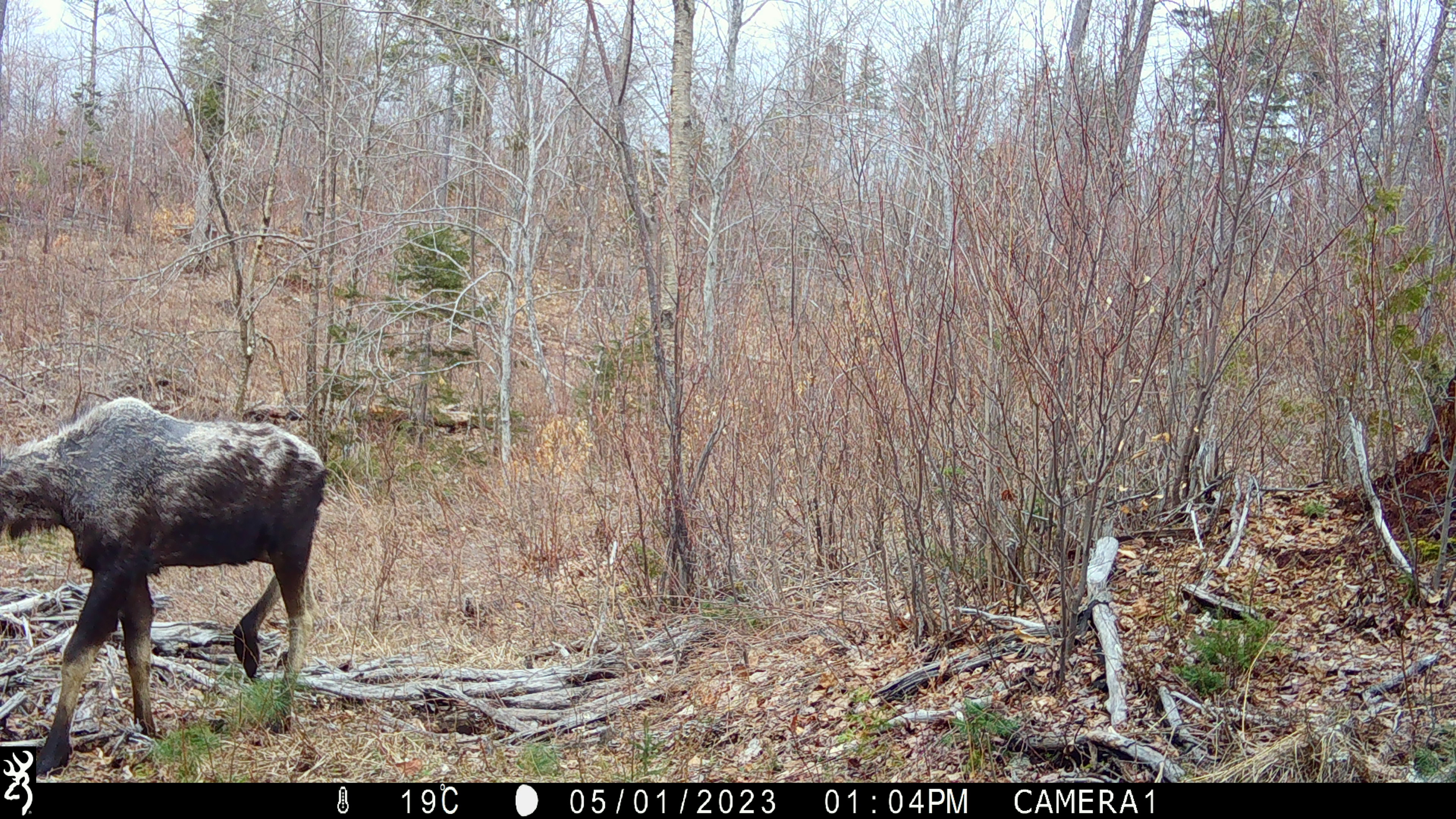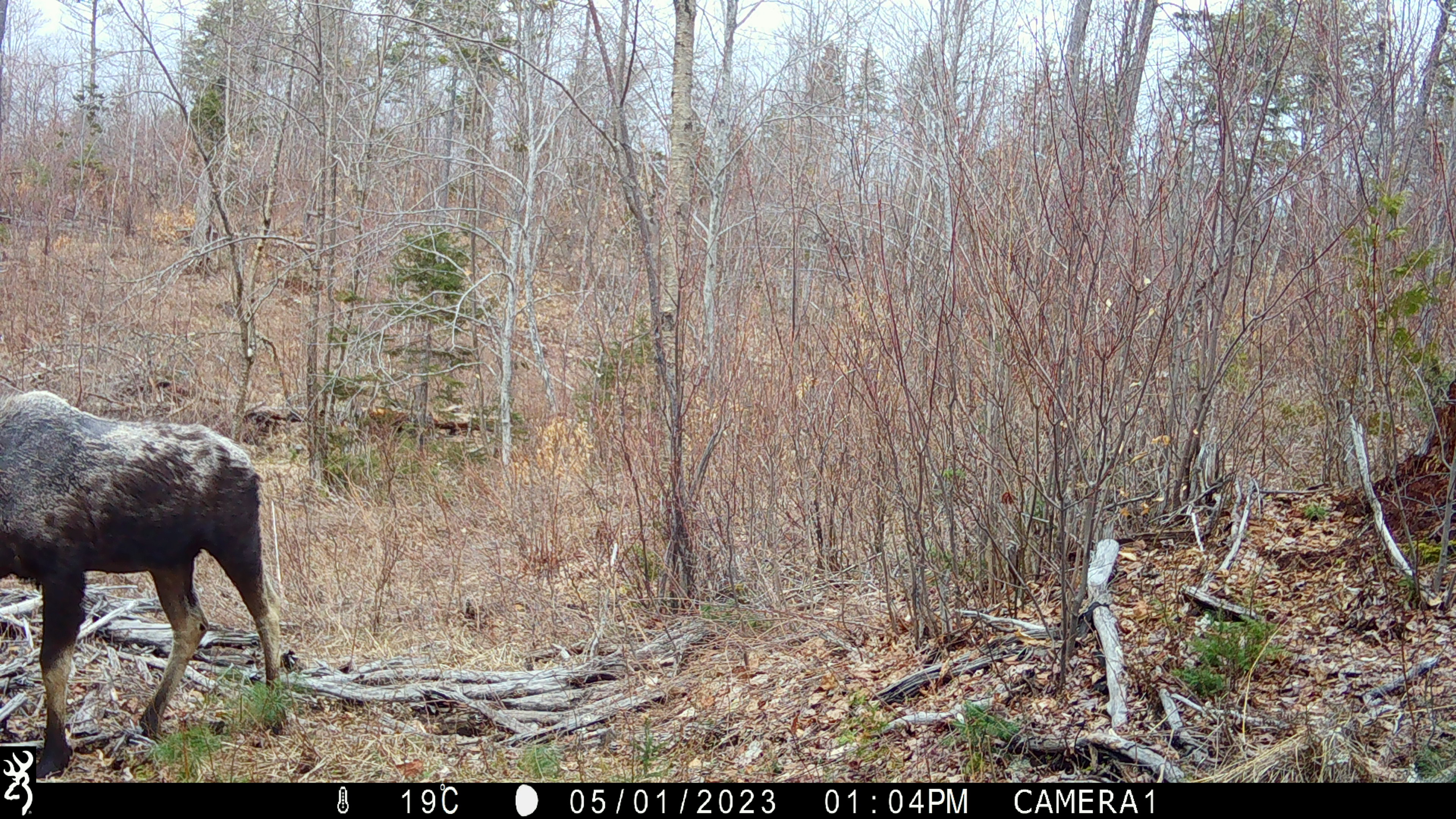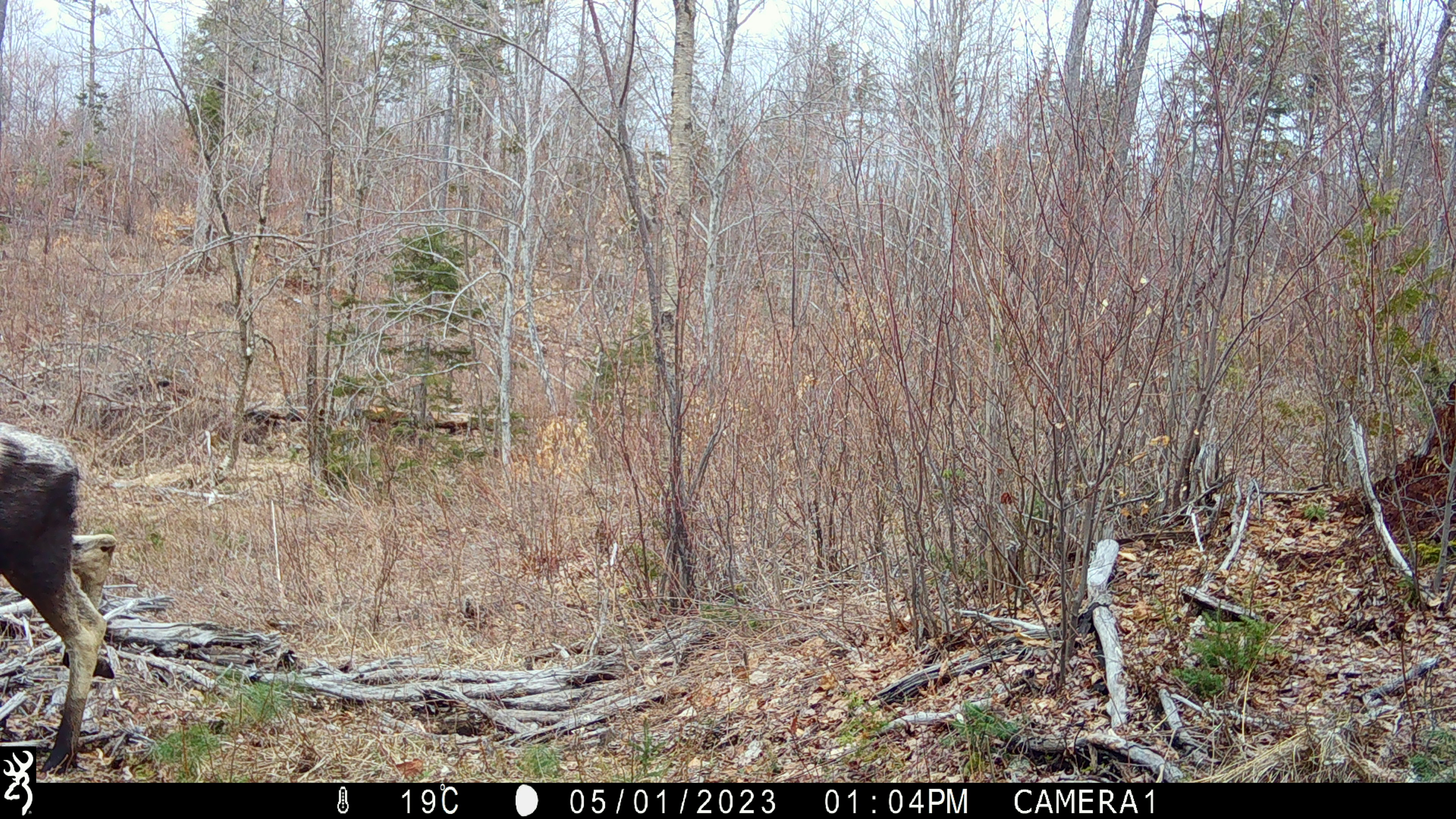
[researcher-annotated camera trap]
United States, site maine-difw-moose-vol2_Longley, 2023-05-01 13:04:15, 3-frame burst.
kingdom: Animalia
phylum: Chordata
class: Mammalia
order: Artiodactyla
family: Cervidae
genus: Alces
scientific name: Alces alces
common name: moose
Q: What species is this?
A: Moose (Alces alces).